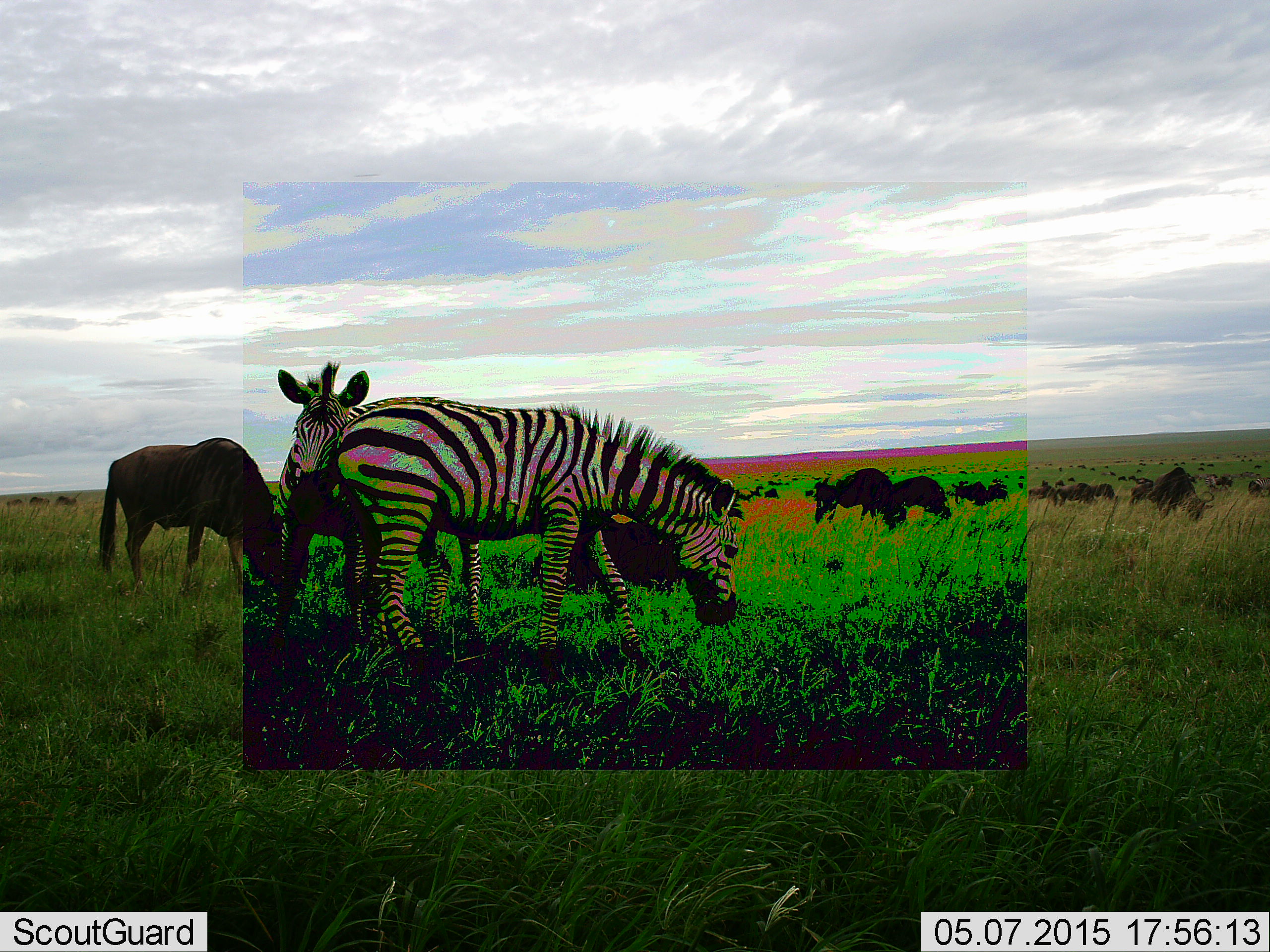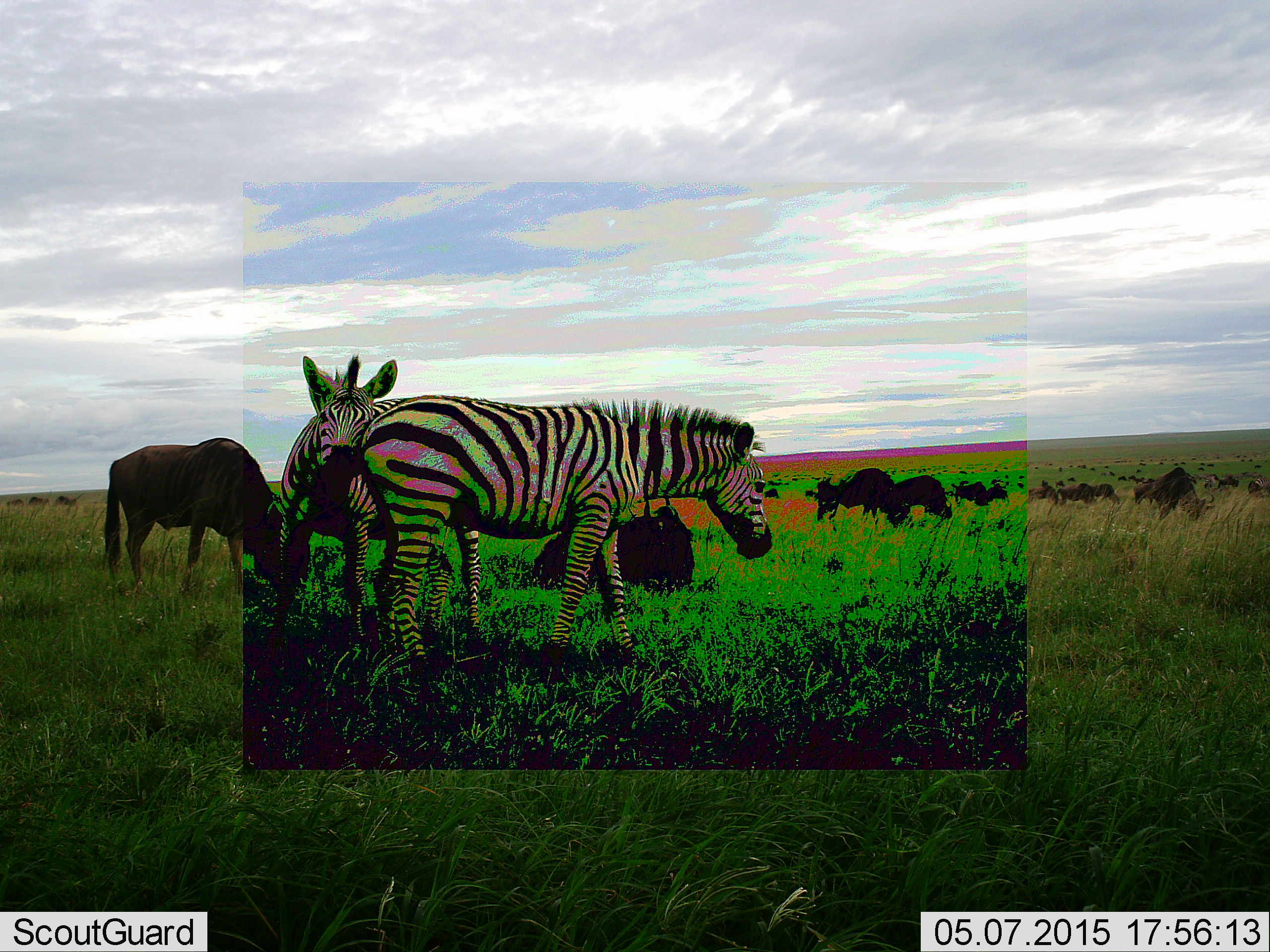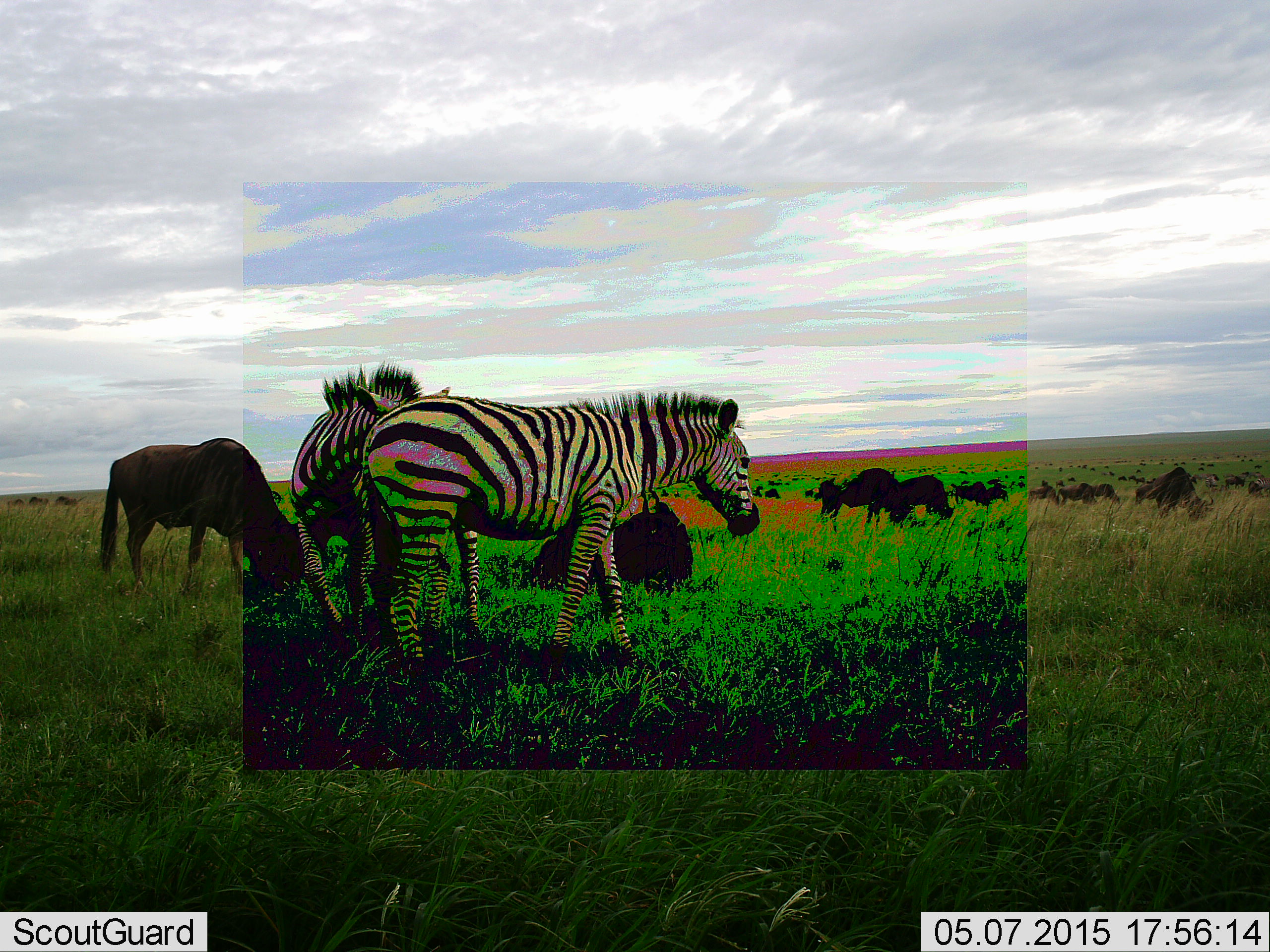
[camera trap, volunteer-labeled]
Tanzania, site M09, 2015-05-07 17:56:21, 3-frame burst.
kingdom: Animalia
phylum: Chordata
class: Mammalia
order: Artiodactyla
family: Bovidae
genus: Connochaetes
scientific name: Connochaetes taurinus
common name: blue wildebeest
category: wildebeest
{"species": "wildebeest (blue wildebeest) (Connochaetes taurinus)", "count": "11-50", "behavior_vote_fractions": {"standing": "60%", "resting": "40%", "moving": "20%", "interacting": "0%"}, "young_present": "0%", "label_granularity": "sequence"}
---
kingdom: Animalia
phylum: Chordata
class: Mammalia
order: Perissodactyla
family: Equidae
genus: Equus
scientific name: Equus quagga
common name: plains zebra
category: zebra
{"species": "zebra (plains zebra) (Equus quagga)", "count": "2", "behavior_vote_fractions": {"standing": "92%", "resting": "0%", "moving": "17%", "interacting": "17%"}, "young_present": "0%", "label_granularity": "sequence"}